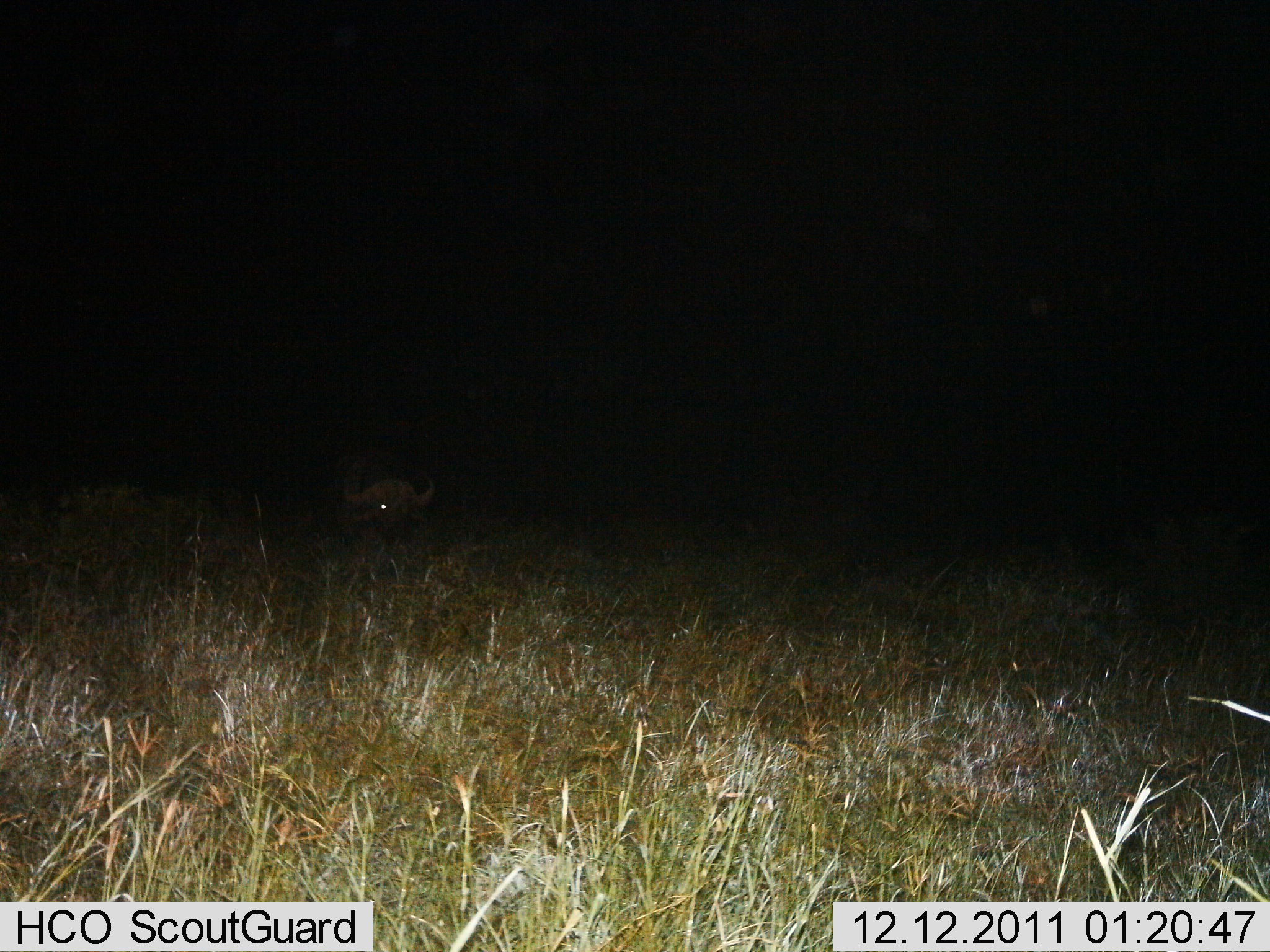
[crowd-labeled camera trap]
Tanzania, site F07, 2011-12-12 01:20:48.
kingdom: Animalia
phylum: Chordata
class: Mammalia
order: Artiodactyla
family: Bovidae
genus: Syncerus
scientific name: Syncerus caffer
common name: cape buffalo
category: buffalo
Buffalo (cape buffalo) (Syncerus caffer), count 1. Behavior (volunteer vote fractions): standing 40%, resting 40%, moving 0%, interacting 0%. Young present (vote fraction): 0%. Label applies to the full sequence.